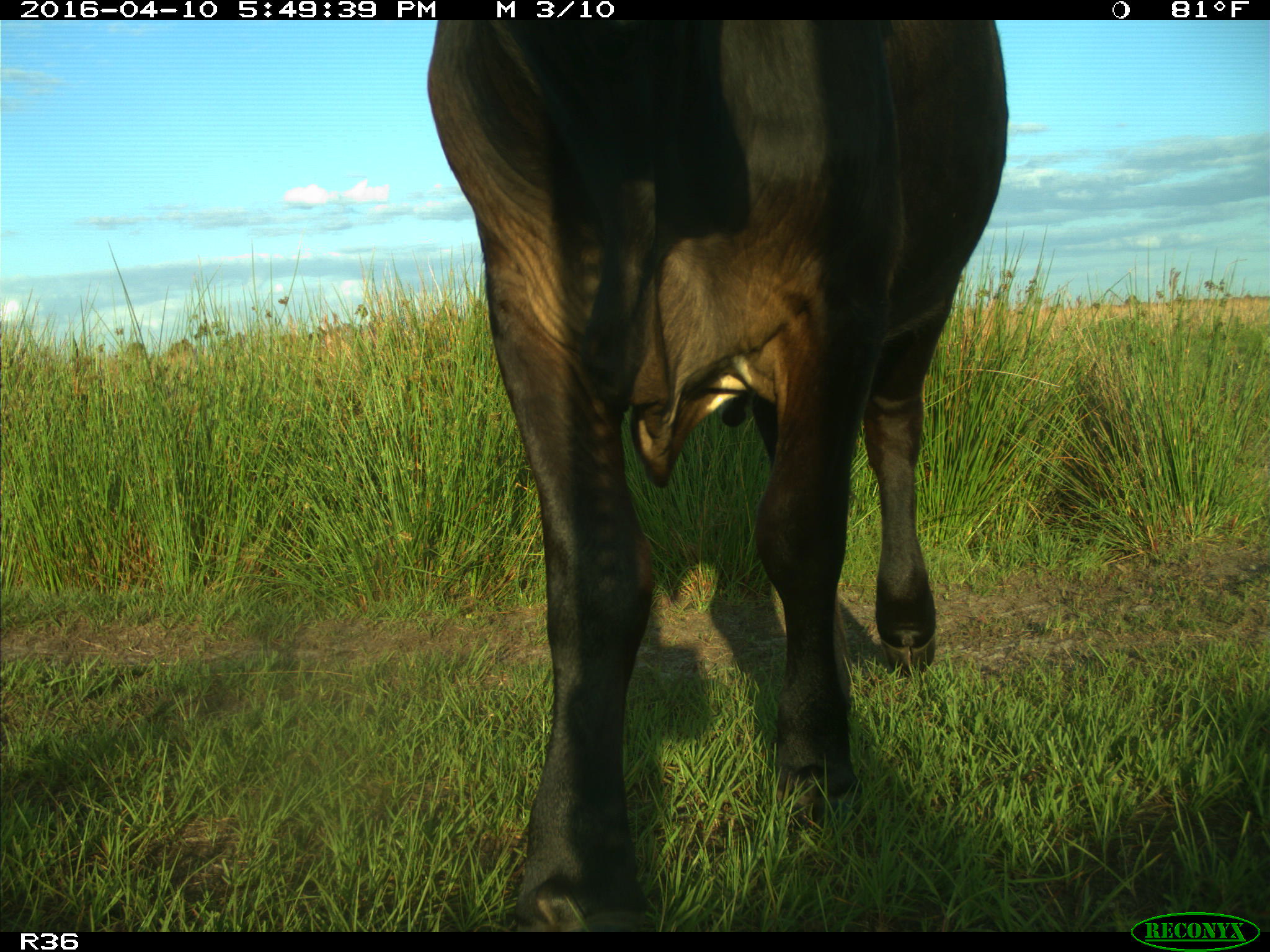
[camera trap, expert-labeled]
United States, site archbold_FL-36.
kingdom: Animalia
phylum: Chordata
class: Mammalia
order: Artiodactyla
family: Bovidae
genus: Bos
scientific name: Bos taurus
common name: domestic cow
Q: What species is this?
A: Bos taurus (domestic cow).